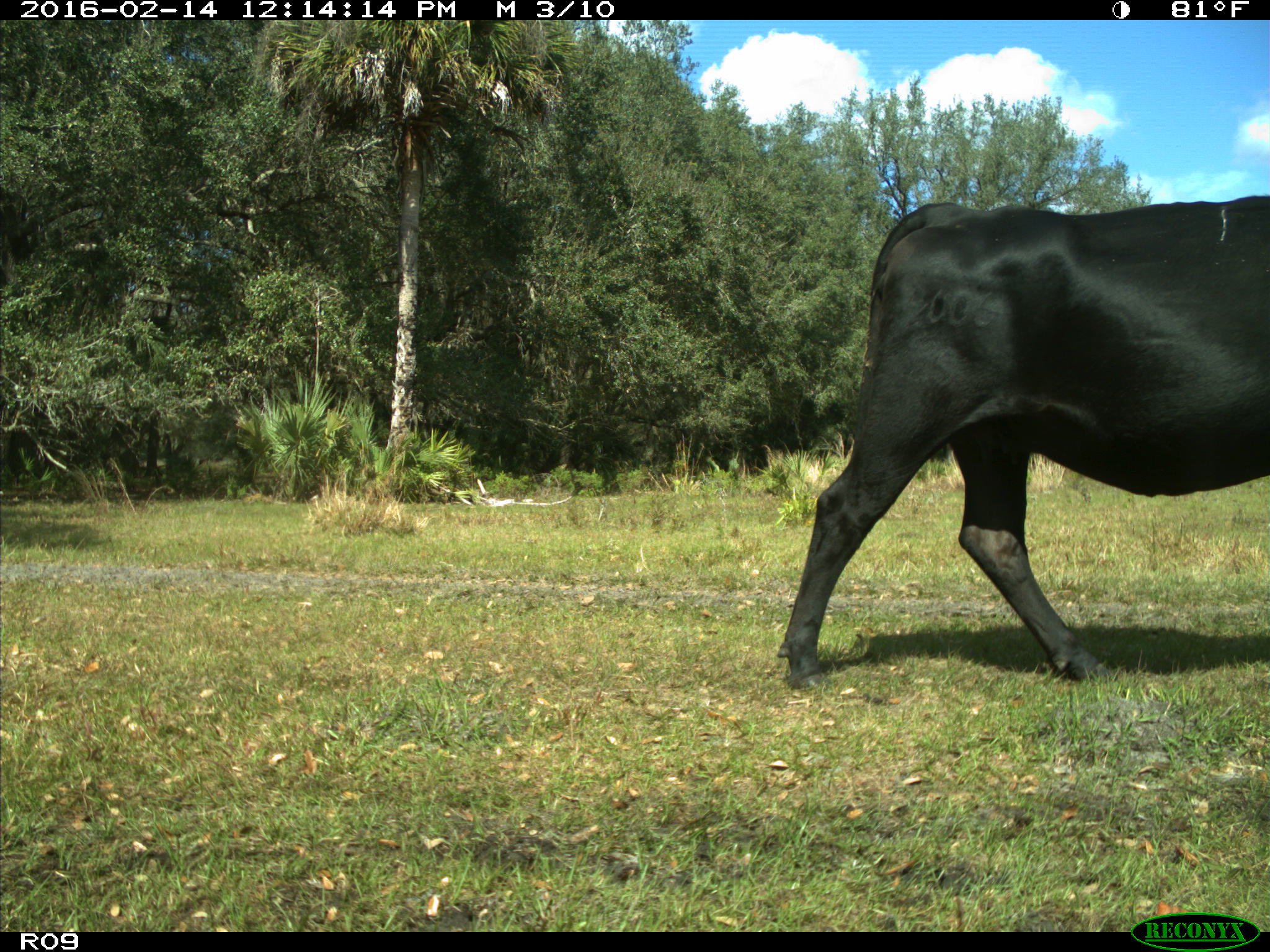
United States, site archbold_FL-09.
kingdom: Animalia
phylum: Chordata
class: Mammalia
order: Artiodactyla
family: Bovidae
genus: Bos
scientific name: Bos taurus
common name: domestic cow